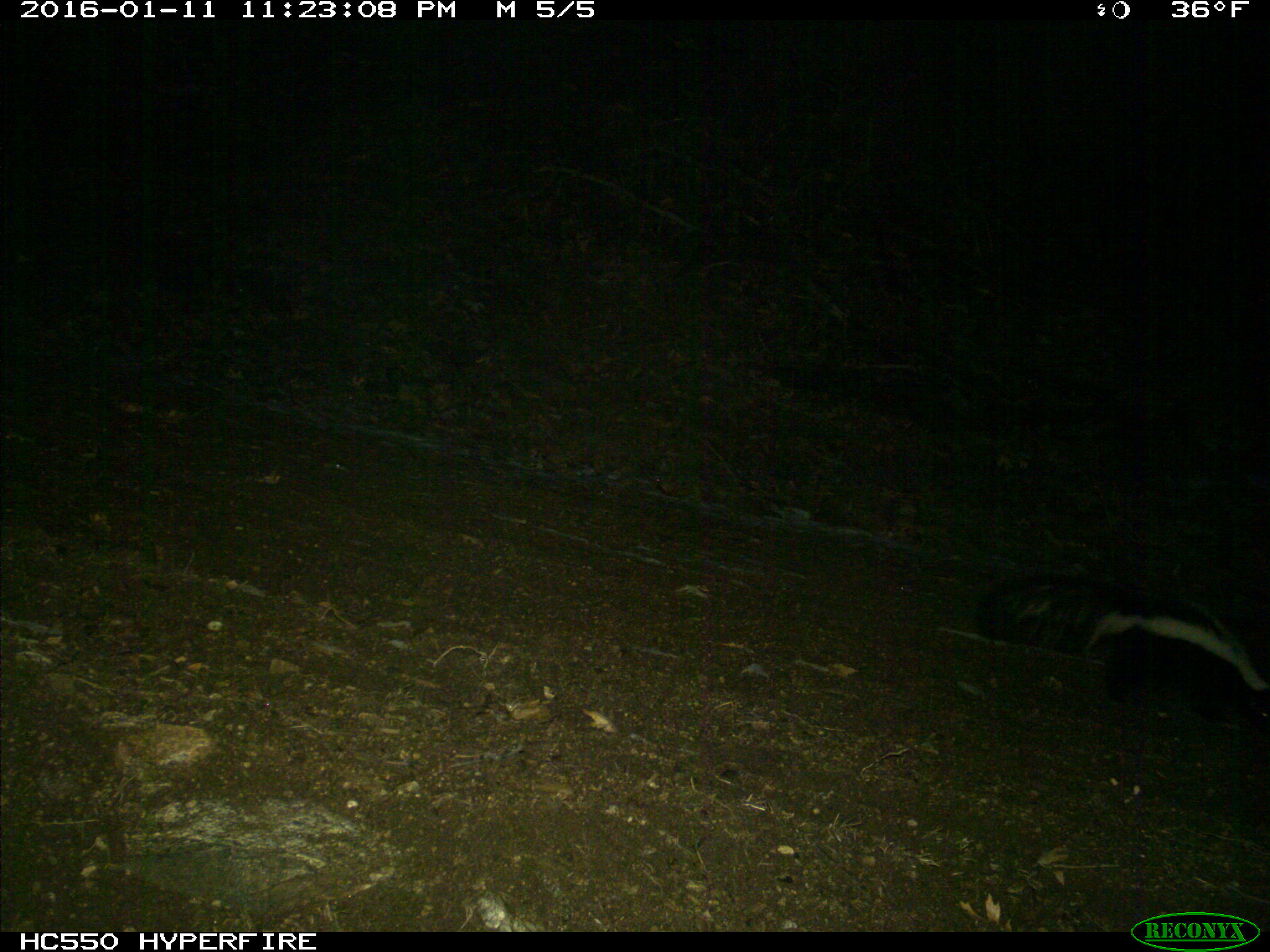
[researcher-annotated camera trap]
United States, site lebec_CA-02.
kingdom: Animalia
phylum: Chordata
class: Mammalia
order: Carnivora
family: Mephitidae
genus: Mephitis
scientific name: Mephitis mephitis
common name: striped skunk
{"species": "Mephitis mephitis (striped skunk)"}